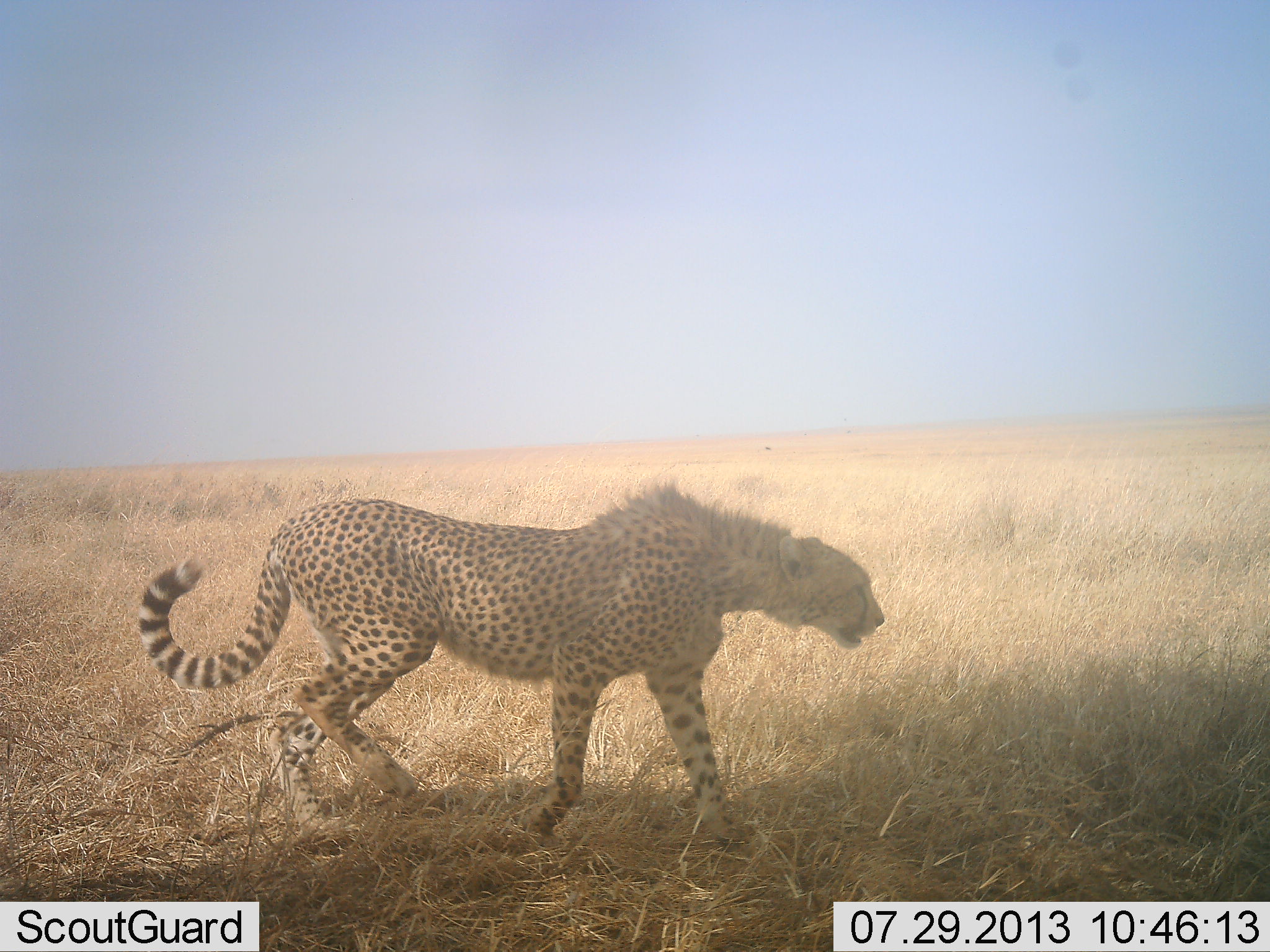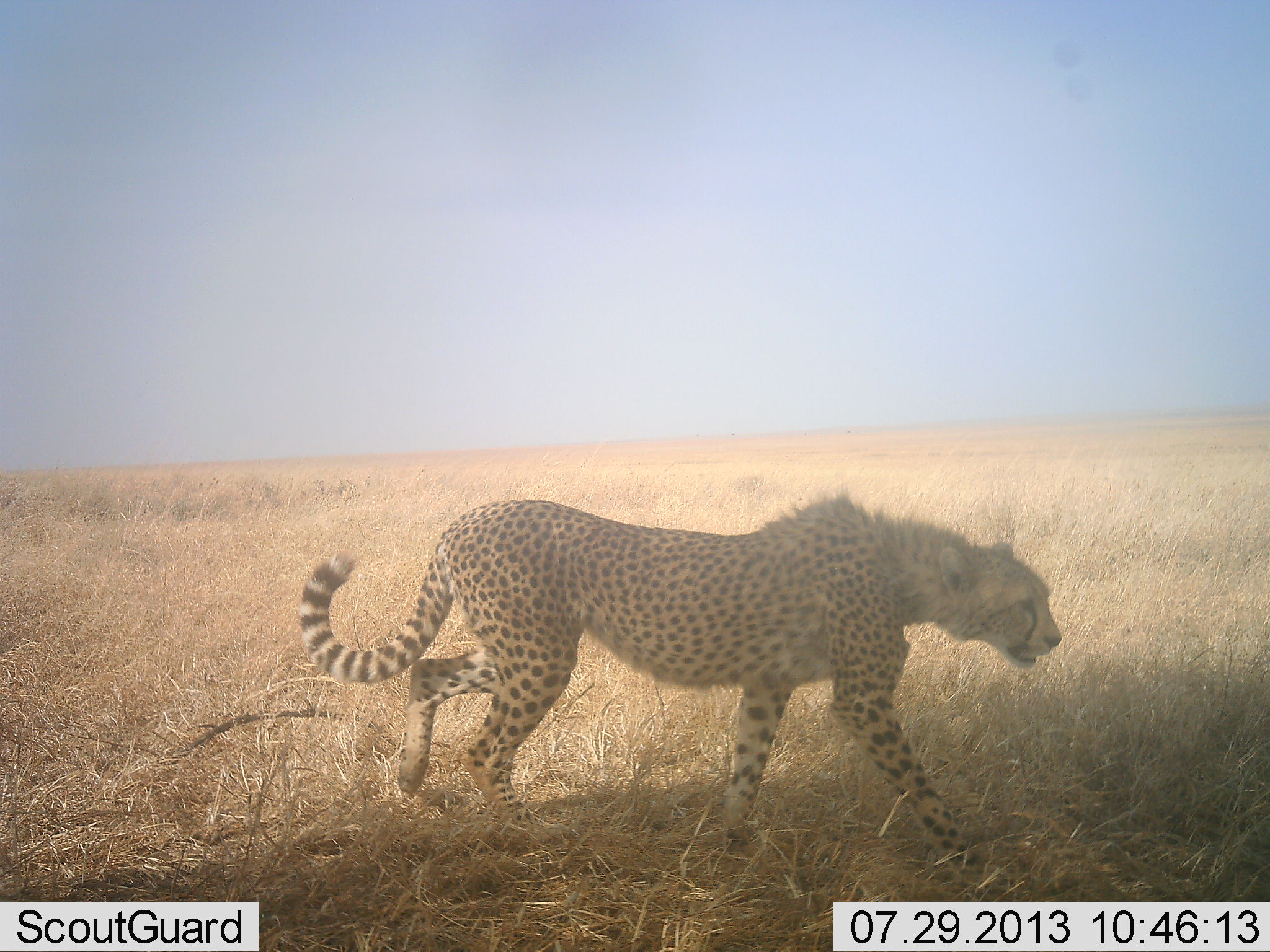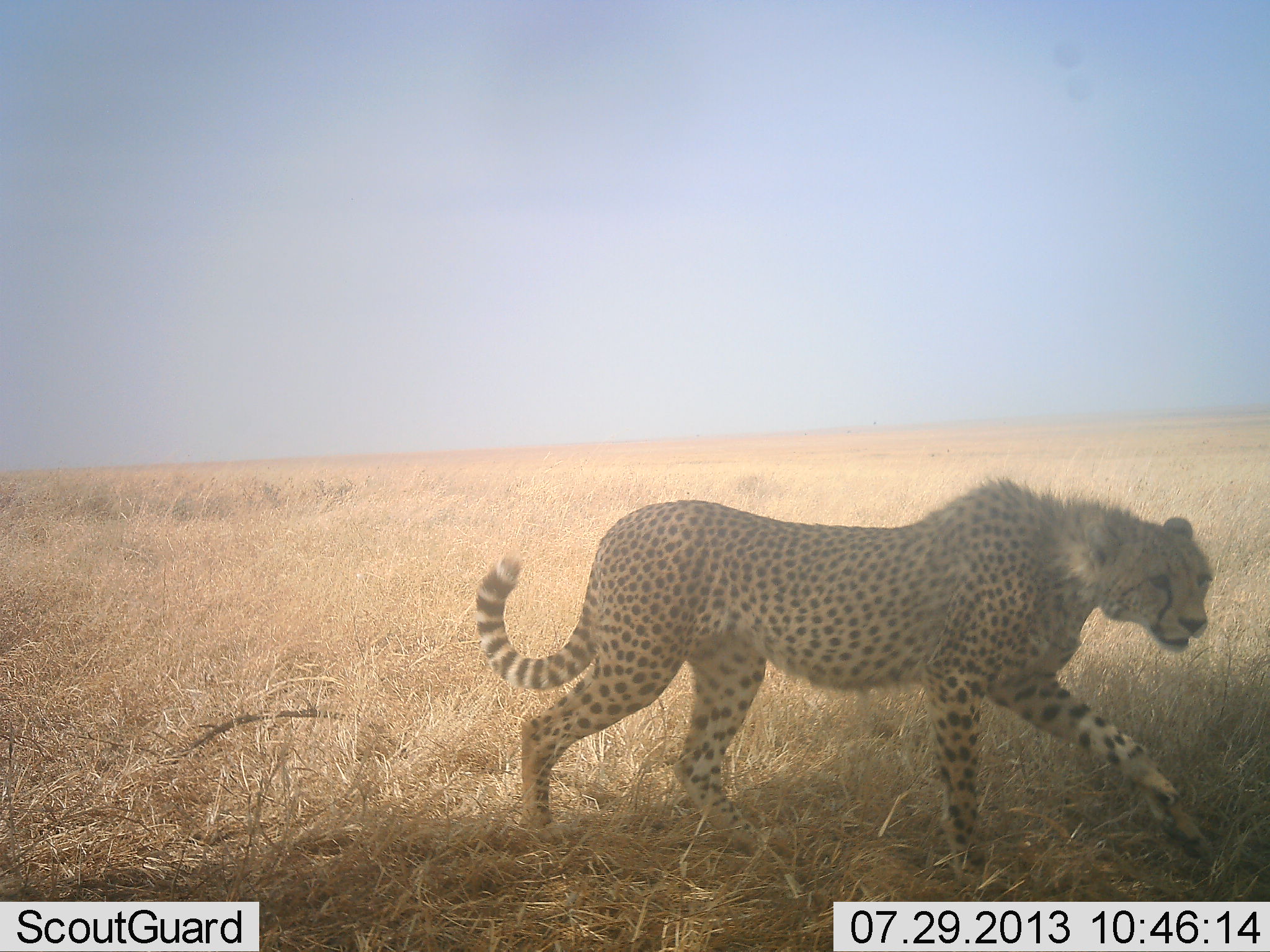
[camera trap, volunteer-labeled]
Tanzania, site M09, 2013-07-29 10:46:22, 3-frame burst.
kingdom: Animalia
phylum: Chordata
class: Mammalia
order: Carnivora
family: Felidae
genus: Acinonyx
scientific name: Acinonyx jubatus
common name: cheetah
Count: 1.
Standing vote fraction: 8%.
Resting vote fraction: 0%.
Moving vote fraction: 92%.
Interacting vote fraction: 0%.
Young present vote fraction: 0%.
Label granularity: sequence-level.